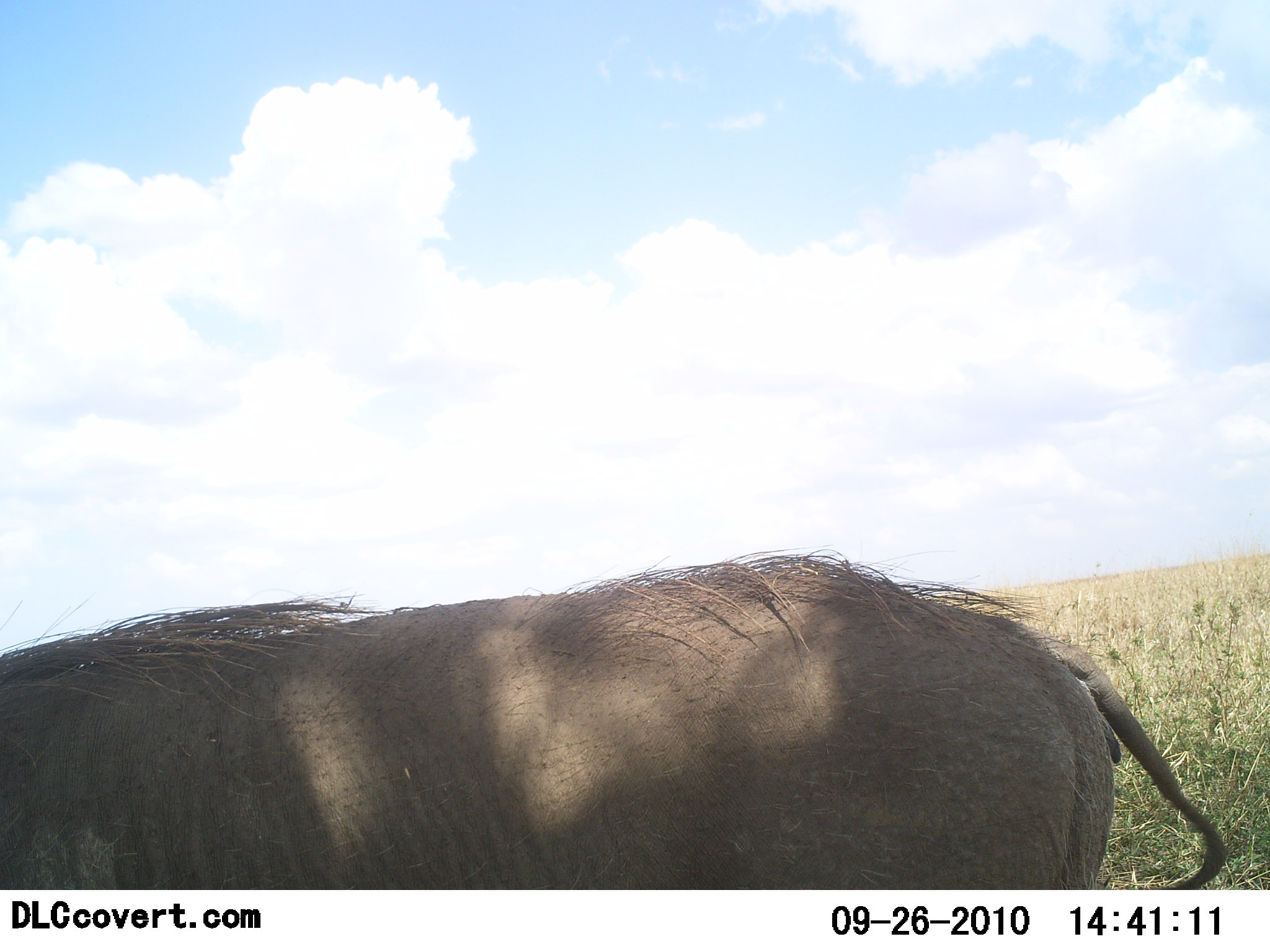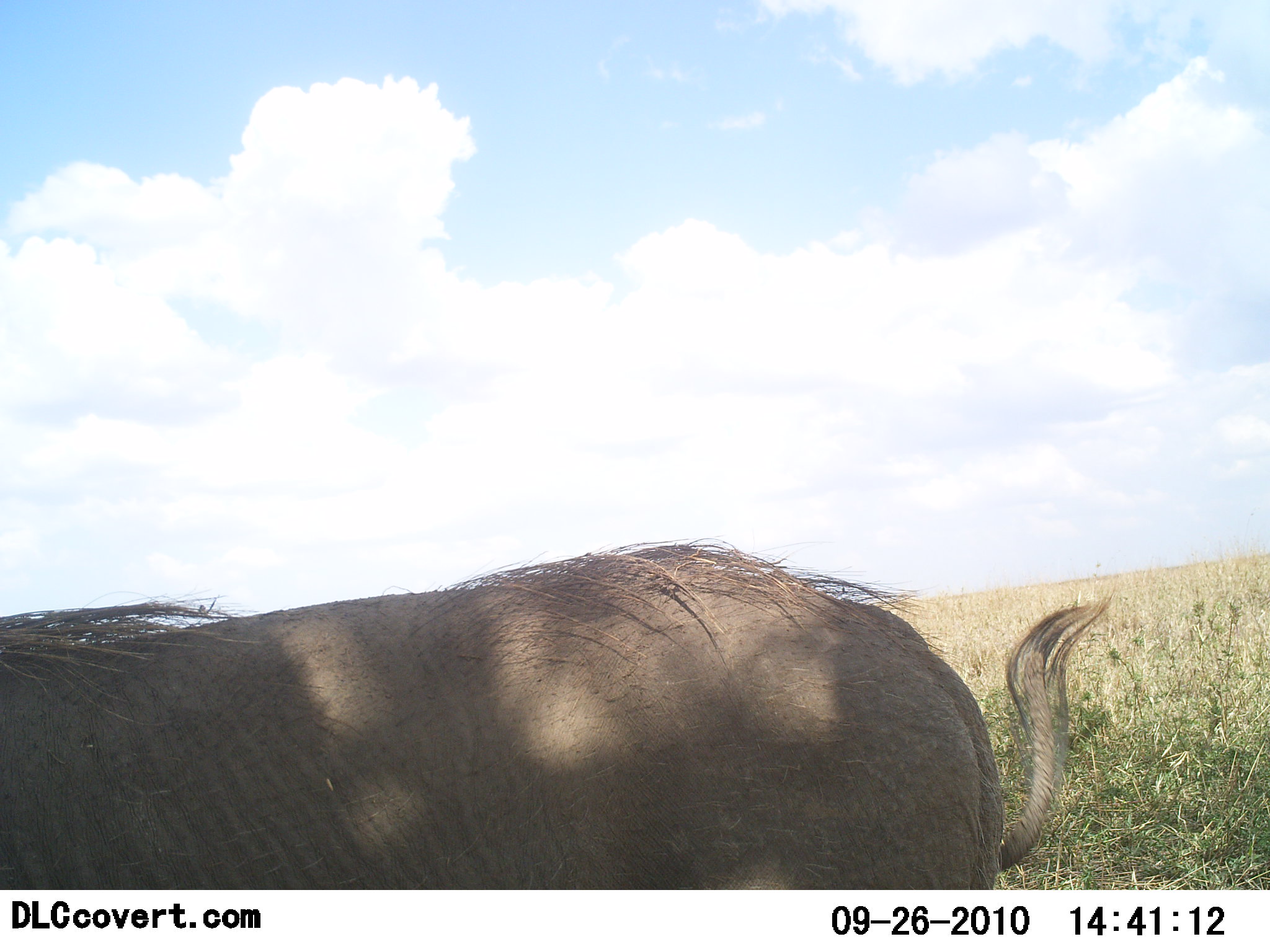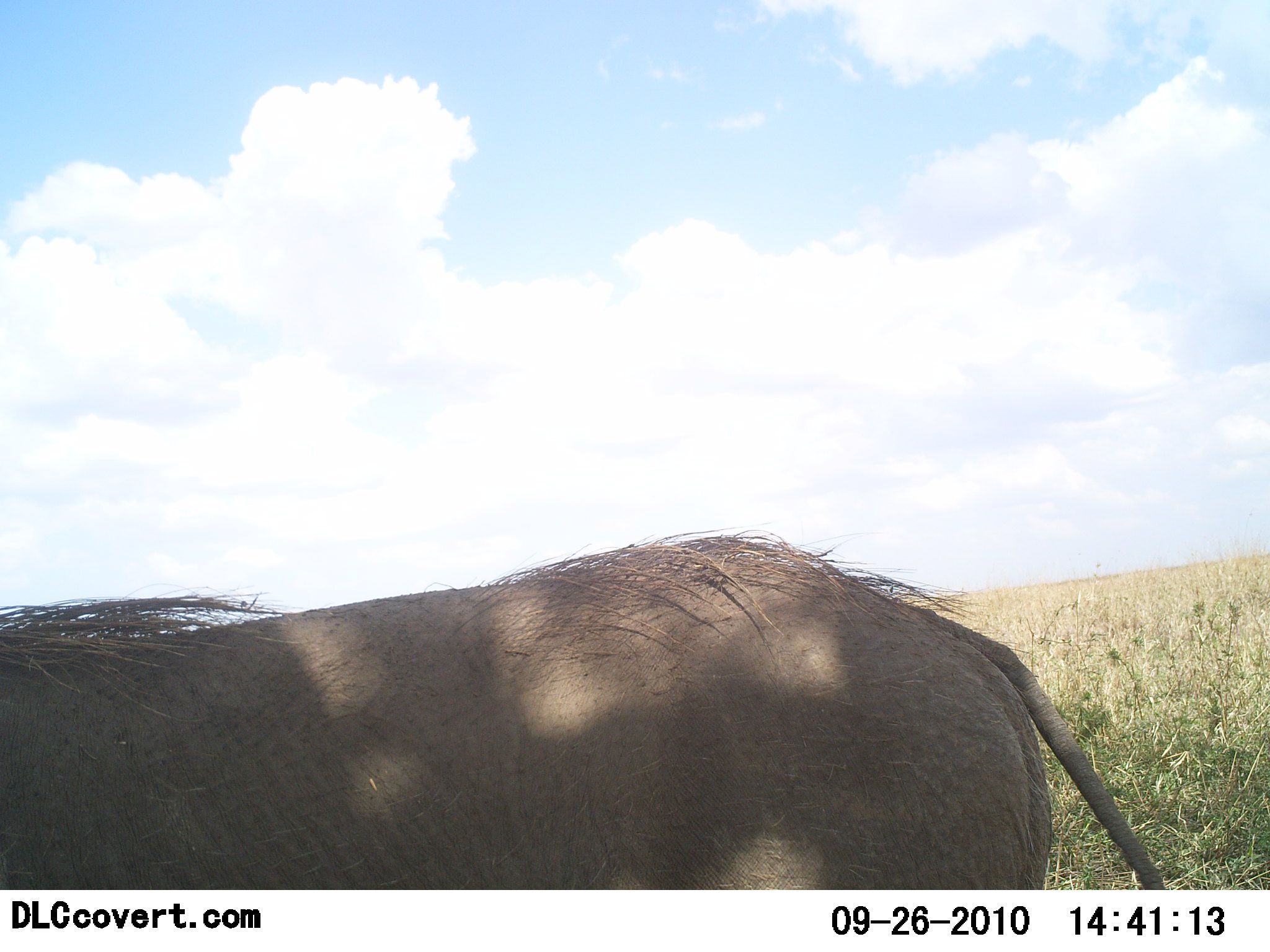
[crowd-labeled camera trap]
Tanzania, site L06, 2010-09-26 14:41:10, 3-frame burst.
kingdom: Animalia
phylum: Chordata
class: Mammalia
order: Artiodactyla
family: Suidae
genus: Phacochoerus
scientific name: Phacochoerus africanus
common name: warthog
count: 1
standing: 57%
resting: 0%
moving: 29%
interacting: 0%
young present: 0%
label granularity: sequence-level